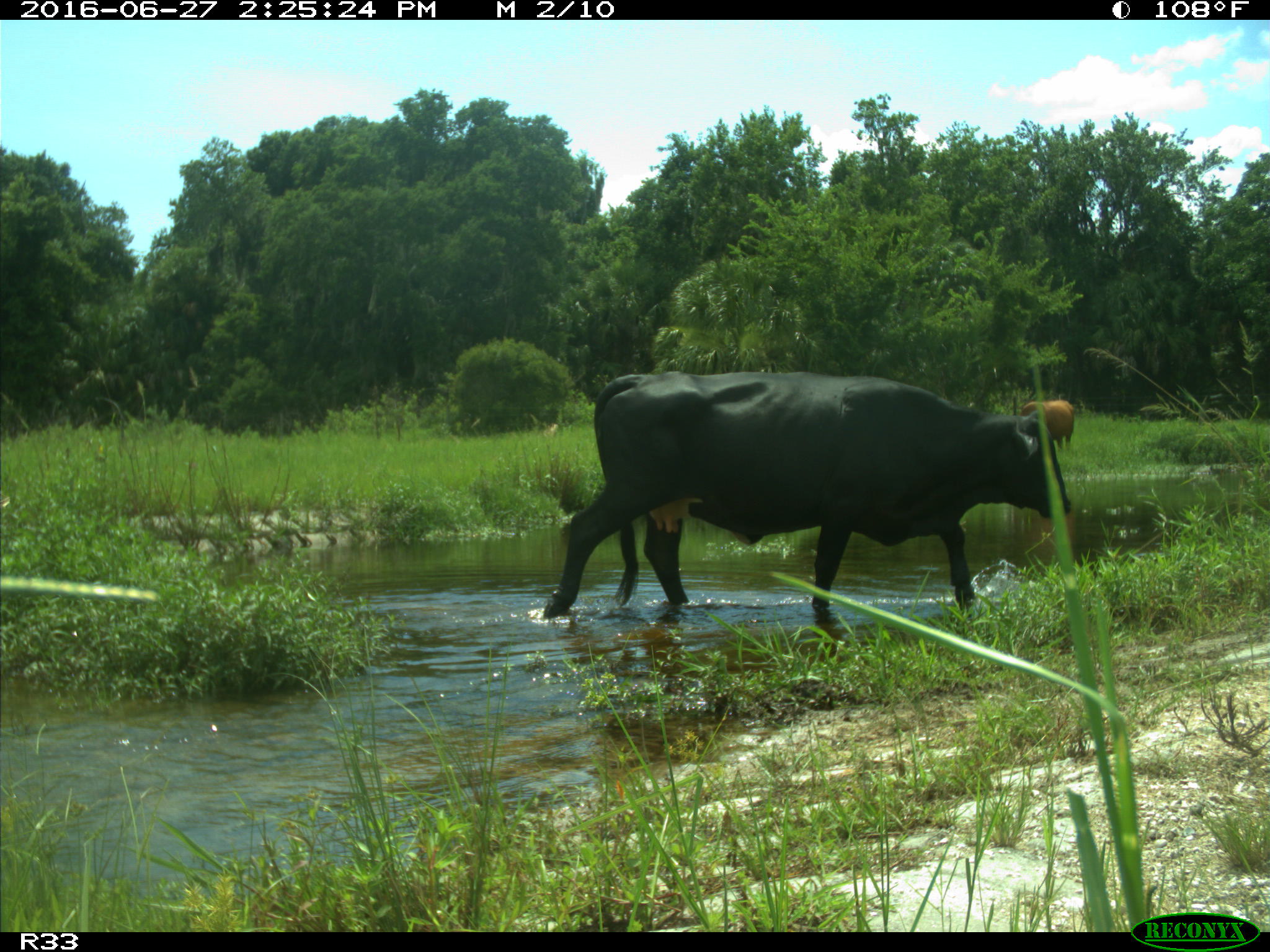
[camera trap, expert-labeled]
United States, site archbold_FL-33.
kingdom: Animalia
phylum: Chordata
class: Mammalia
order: Artiodactyla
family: Bovidae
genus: Bos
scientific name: Bos taurus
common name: domestic cow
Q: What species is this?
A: Bos taurus (domestic cow).